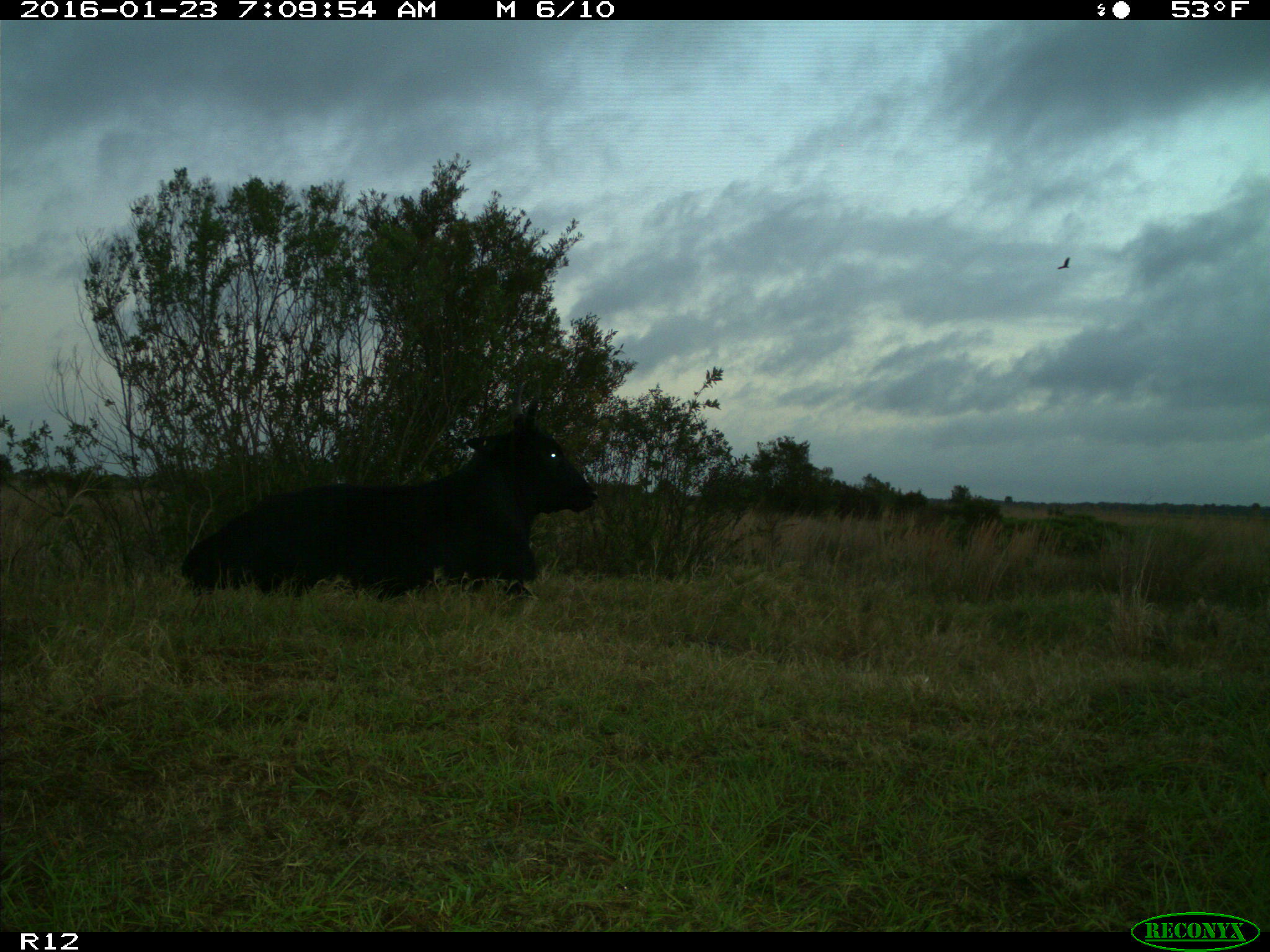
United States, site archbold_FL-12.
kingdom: Animalia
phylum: Chordata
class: Mammalia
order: Artiodactyla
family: Bovidae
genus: Bos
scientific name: Bos taurus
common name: domestic cow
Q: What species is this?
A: Bos taurus (domestic cow).